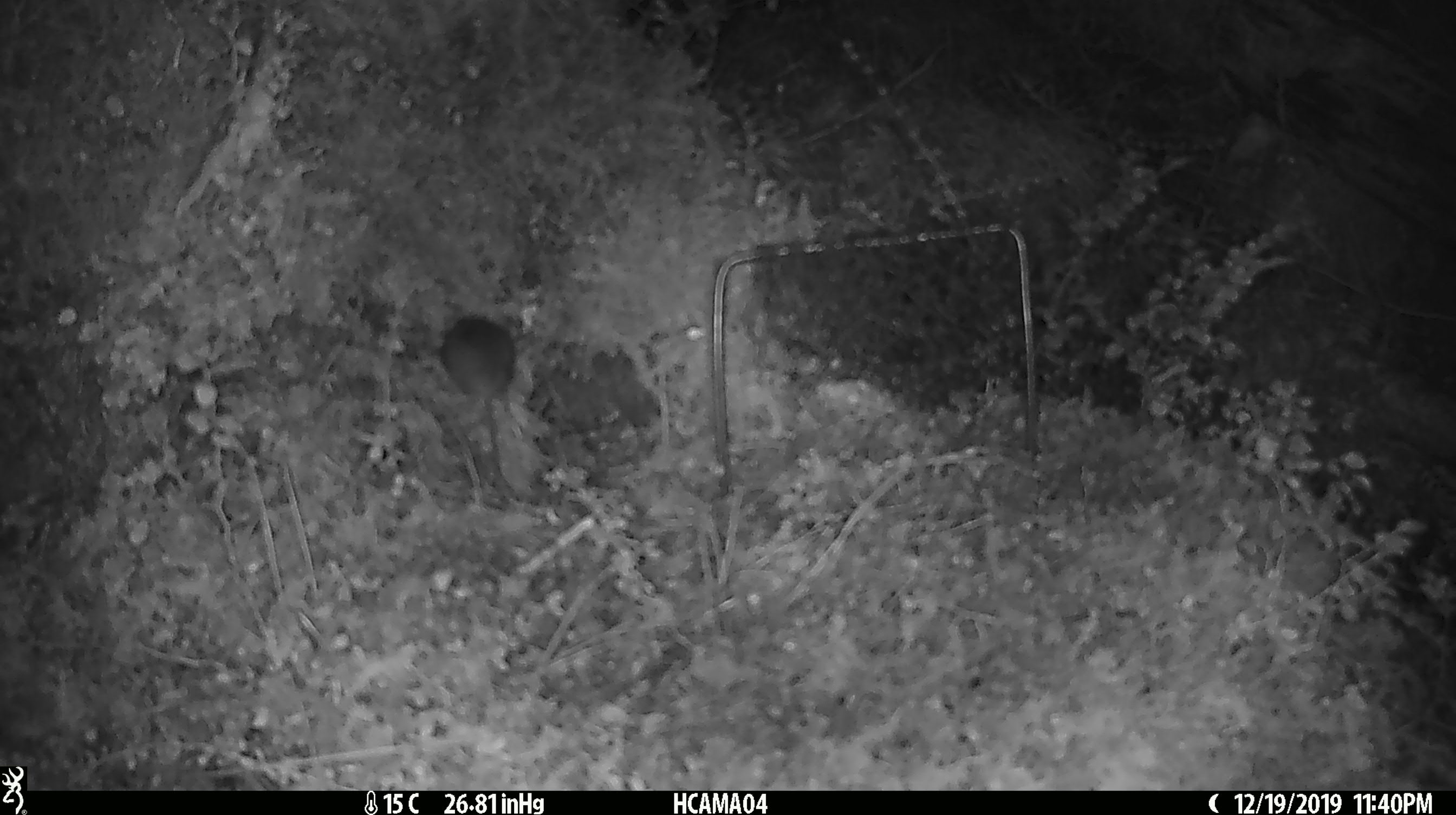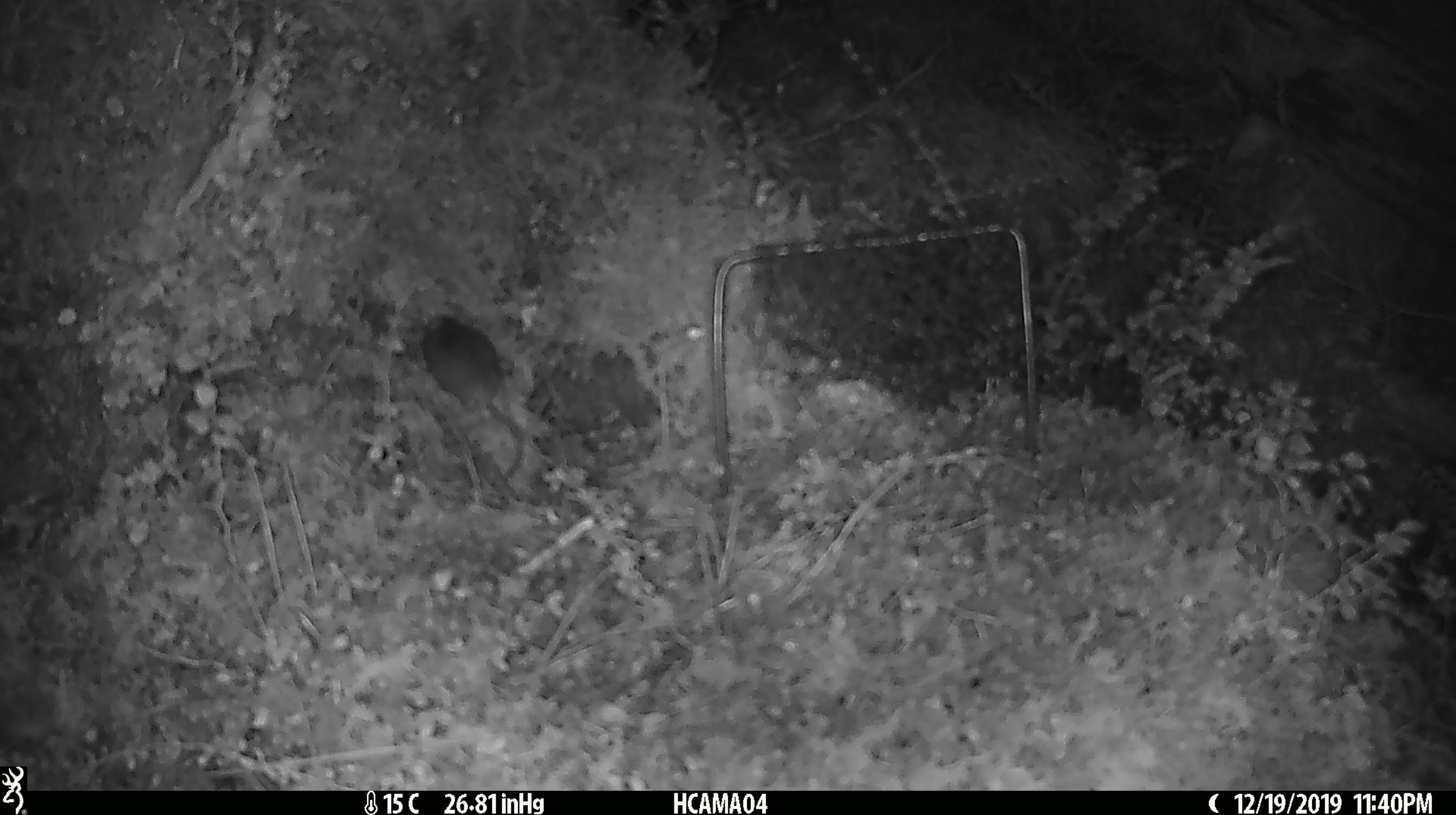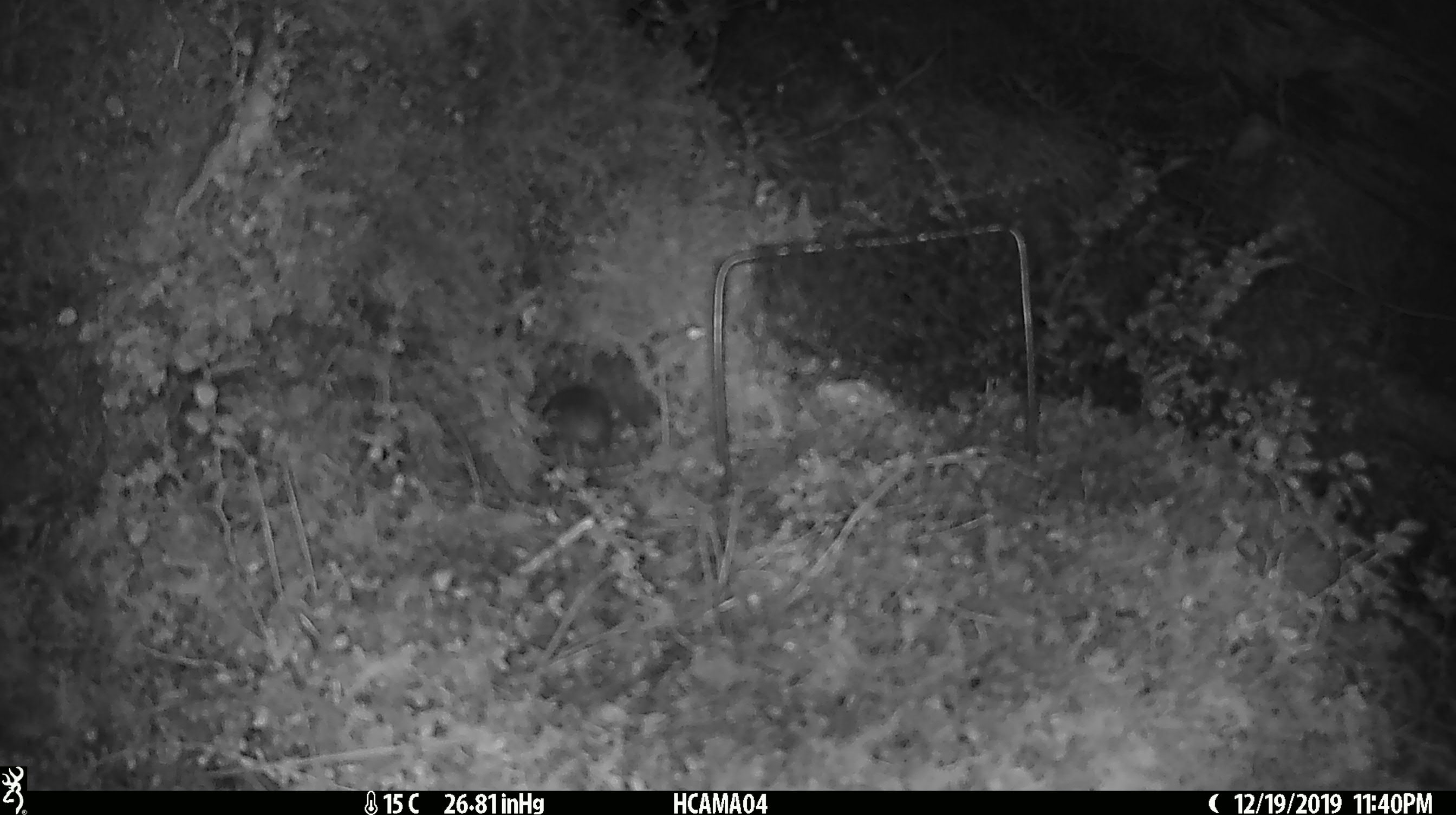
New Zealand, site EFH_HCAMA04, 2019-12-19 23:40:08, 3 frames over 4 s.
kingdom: Animalia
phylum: Chordata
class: Mammalia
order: Rodentia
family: Muridae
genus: Mus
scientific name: Mus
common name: mouse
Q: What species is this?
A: Mouse (Mus).